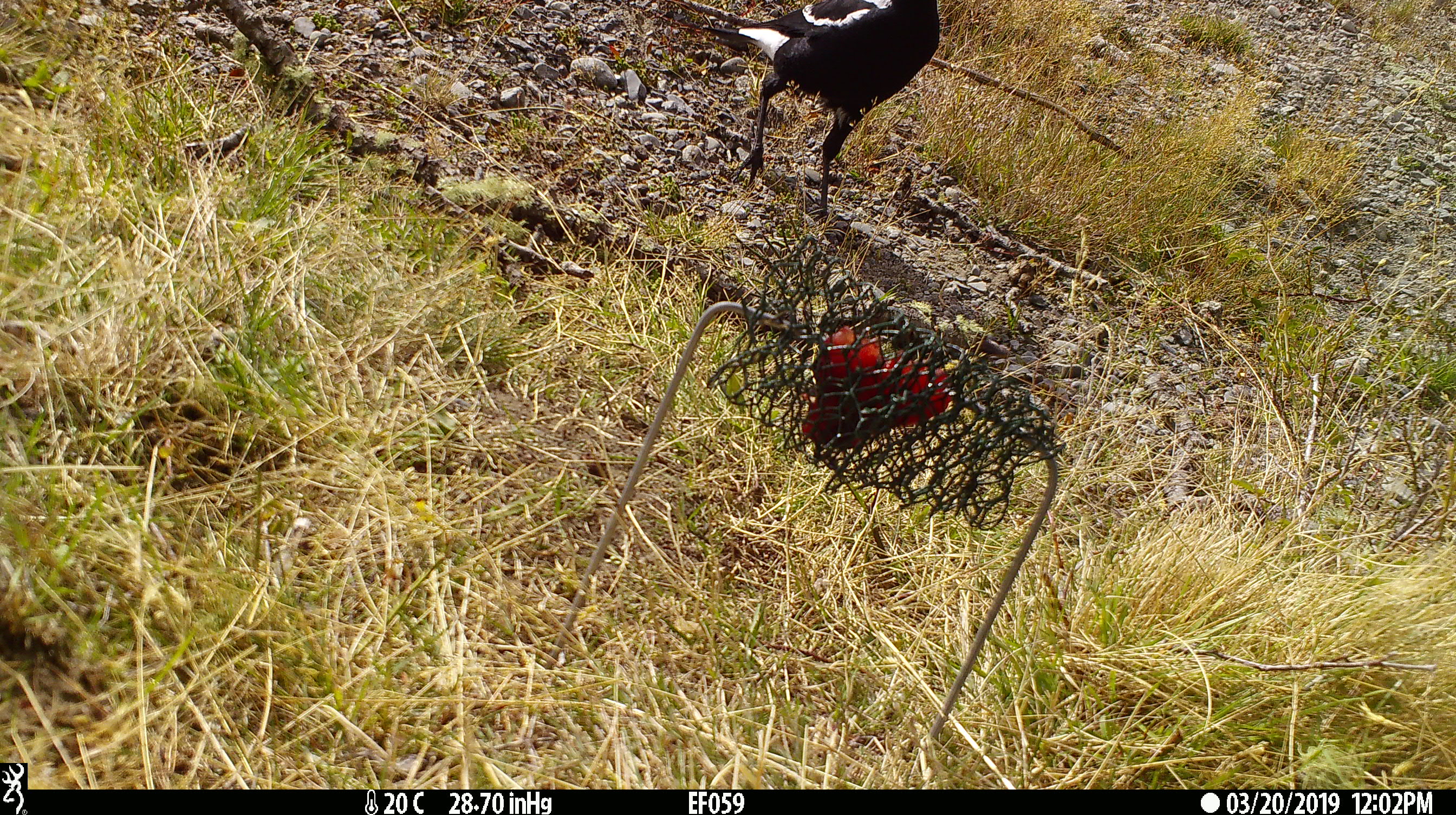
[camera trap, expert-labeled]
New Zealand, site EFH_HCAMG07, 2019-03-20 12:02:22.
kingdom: Animalia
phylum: Chordata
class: Aves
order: Passeriformes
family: Artamidae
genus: Gymnorhina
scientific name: Gymnorhina tibicen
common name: australian magpie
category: magpie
Magpie (australian magpie) (Gymnorhina tibicen).